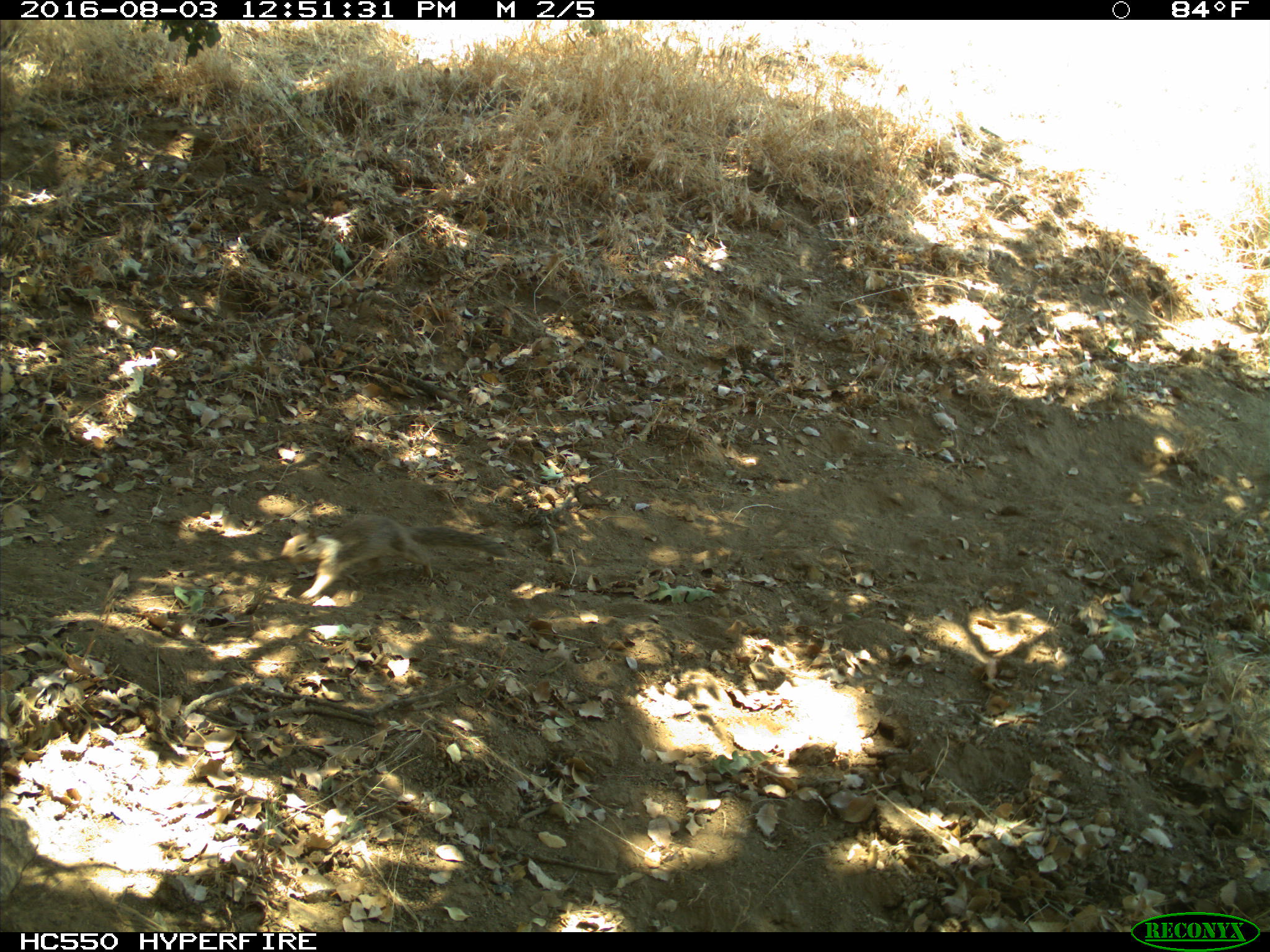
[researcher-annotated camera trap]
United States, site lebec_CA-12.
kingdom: Animalia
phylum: Chordata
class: Mammalia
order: Rodentia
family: Sciuridae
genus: Otospermophilus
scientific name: Otospermophilus beecheyi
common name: california ground squirrel